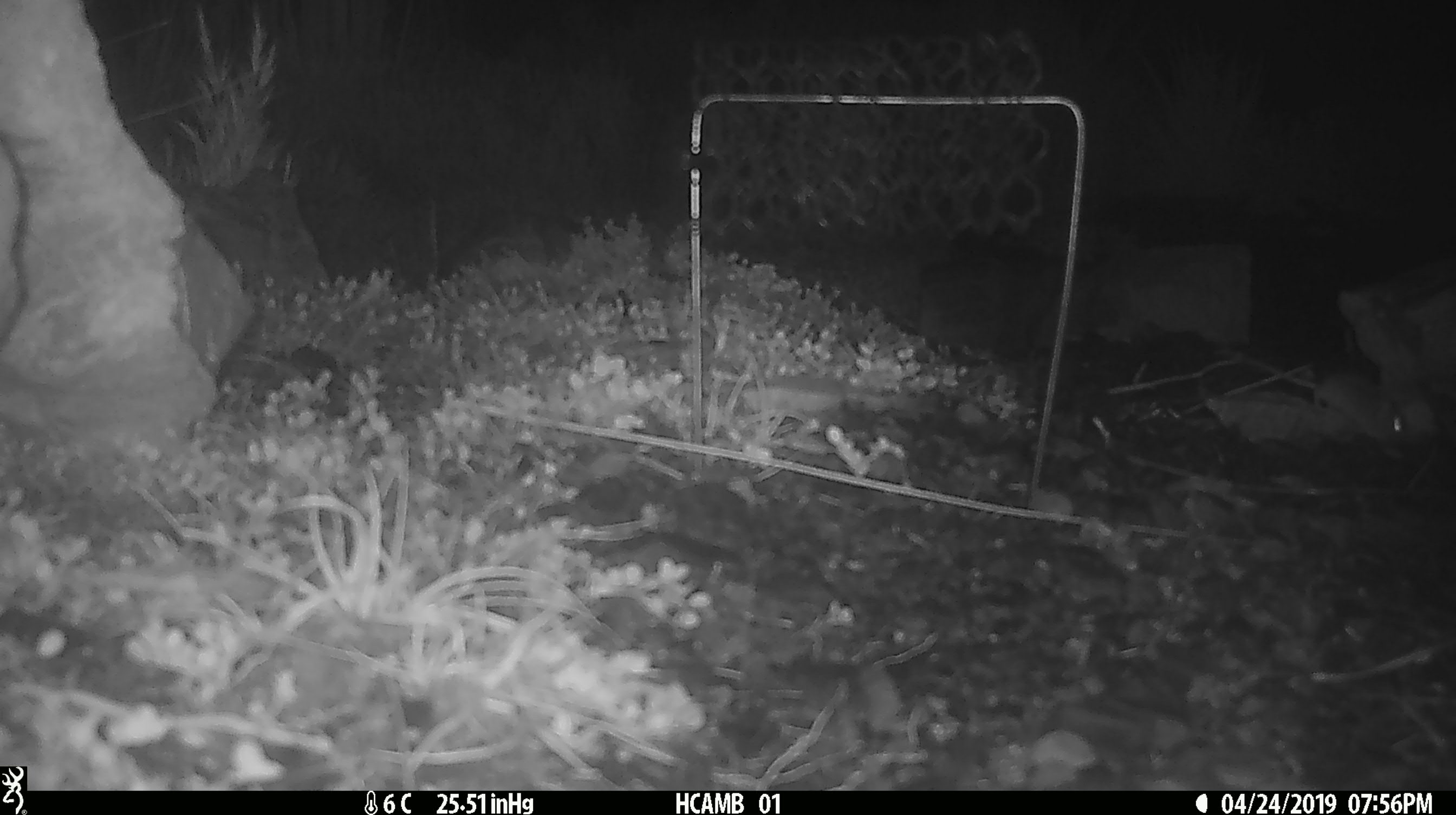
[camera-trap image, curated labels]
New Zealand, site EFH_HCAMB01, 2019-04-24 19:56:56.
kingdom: Animalia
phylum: Chordata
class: Mammalia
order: Rodentia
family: Muridae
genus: Mus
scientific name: Mus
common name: mouse